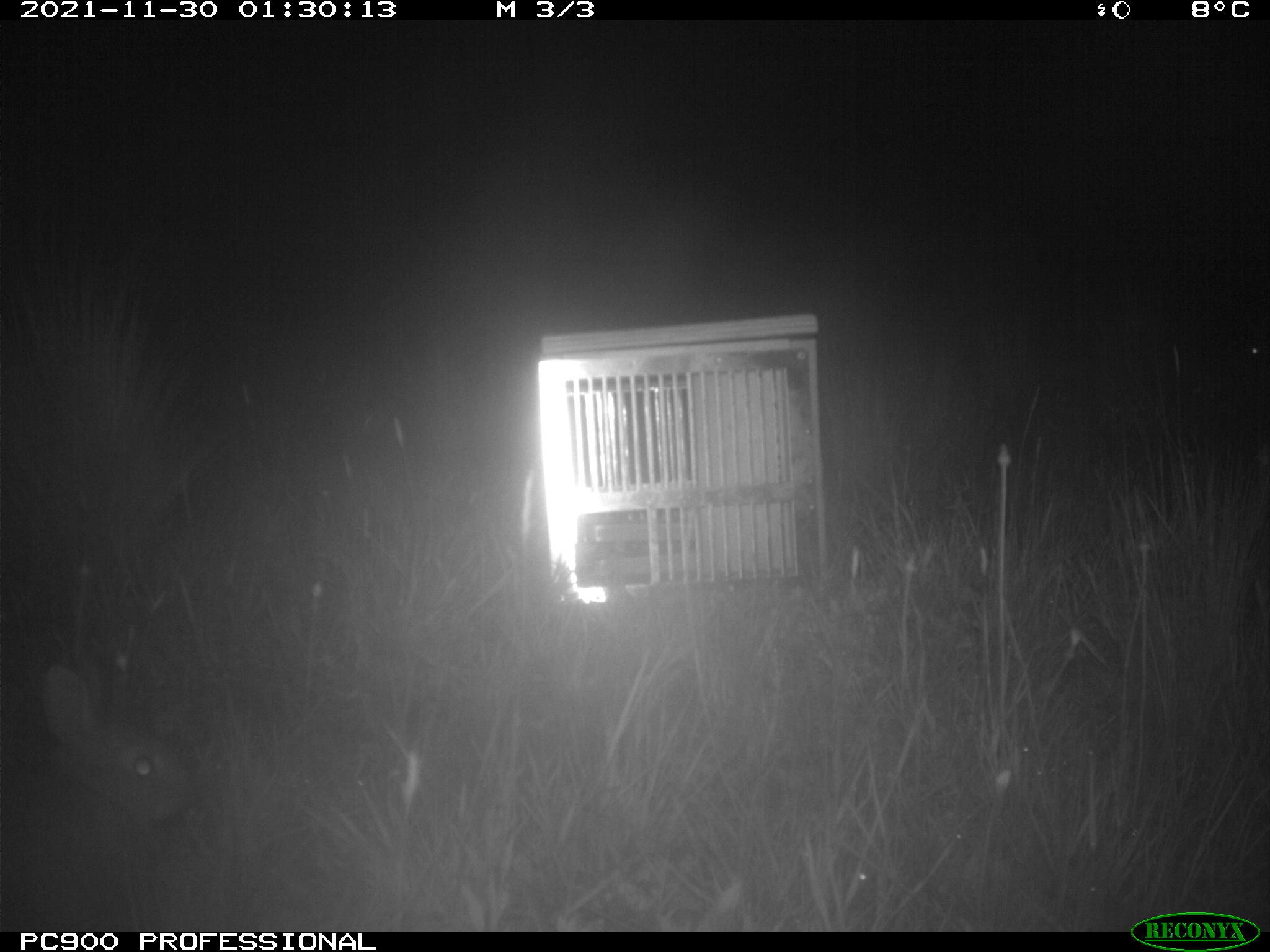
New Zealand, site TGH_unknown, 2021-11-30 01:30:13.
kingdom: Animalia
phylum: Chordata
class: Mammalia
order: Lagomorpha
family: Leporidae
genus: Oryctolagus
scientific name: Oryctolagus cuniculus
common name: european rabbit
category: rabbit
Rabbit (european rabbit) (Oryctolagus cuniculus).